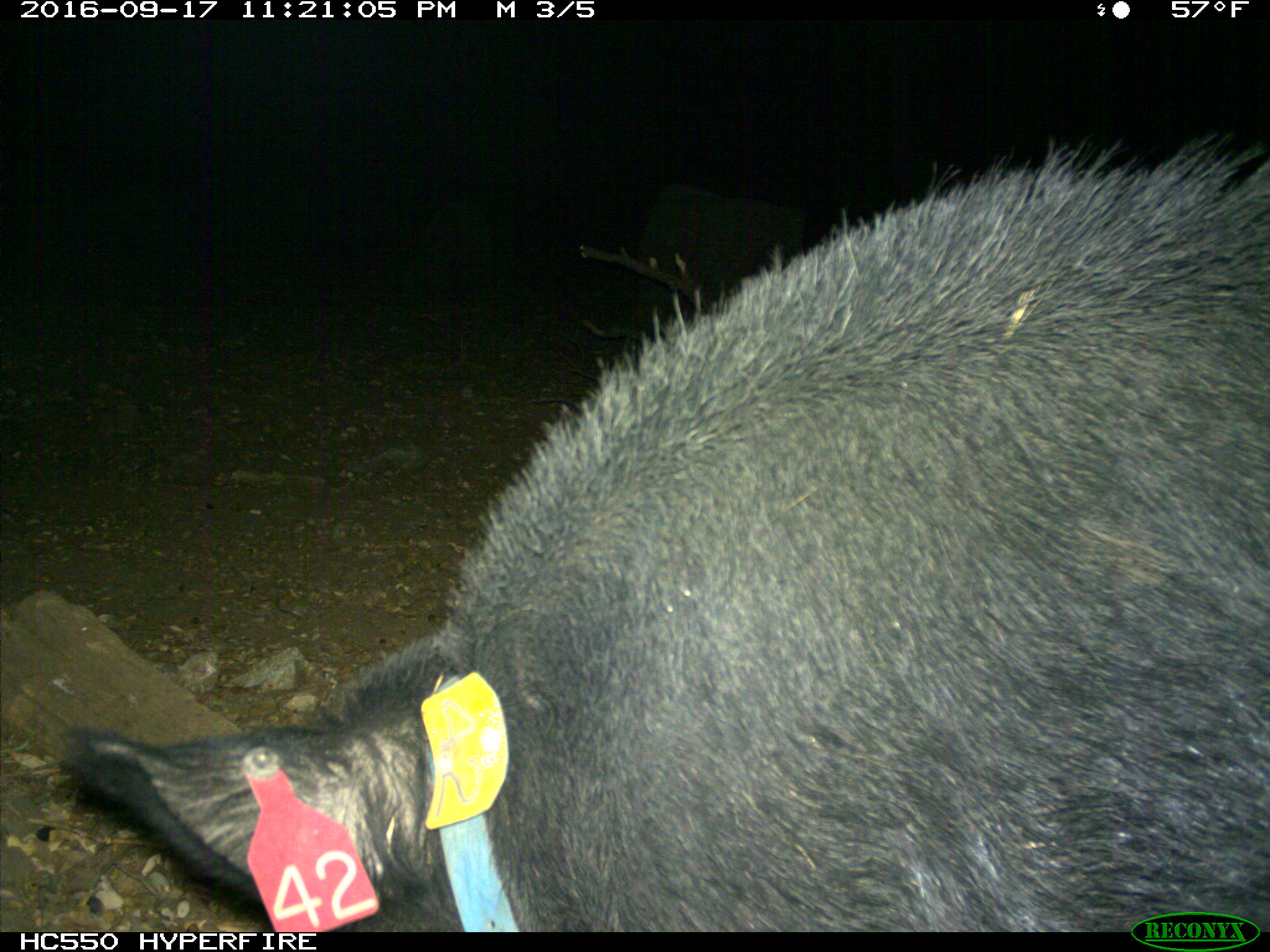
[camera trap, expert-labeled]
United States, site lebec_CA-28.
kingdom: Animalia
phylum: Chordata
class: Mammalia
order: Artiodactyla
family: Suidae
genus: Sus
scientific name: Sus scrofa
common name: wild boar